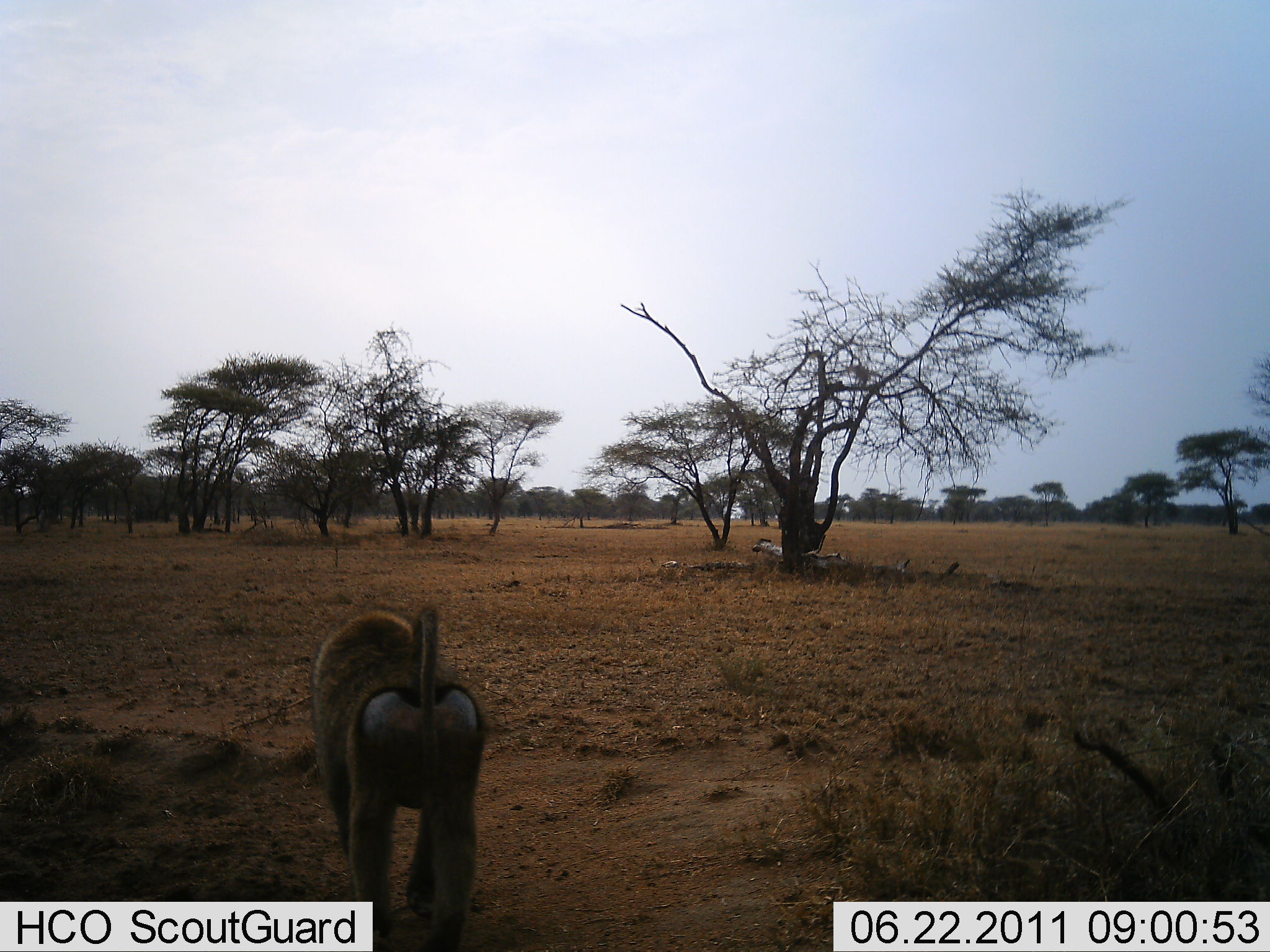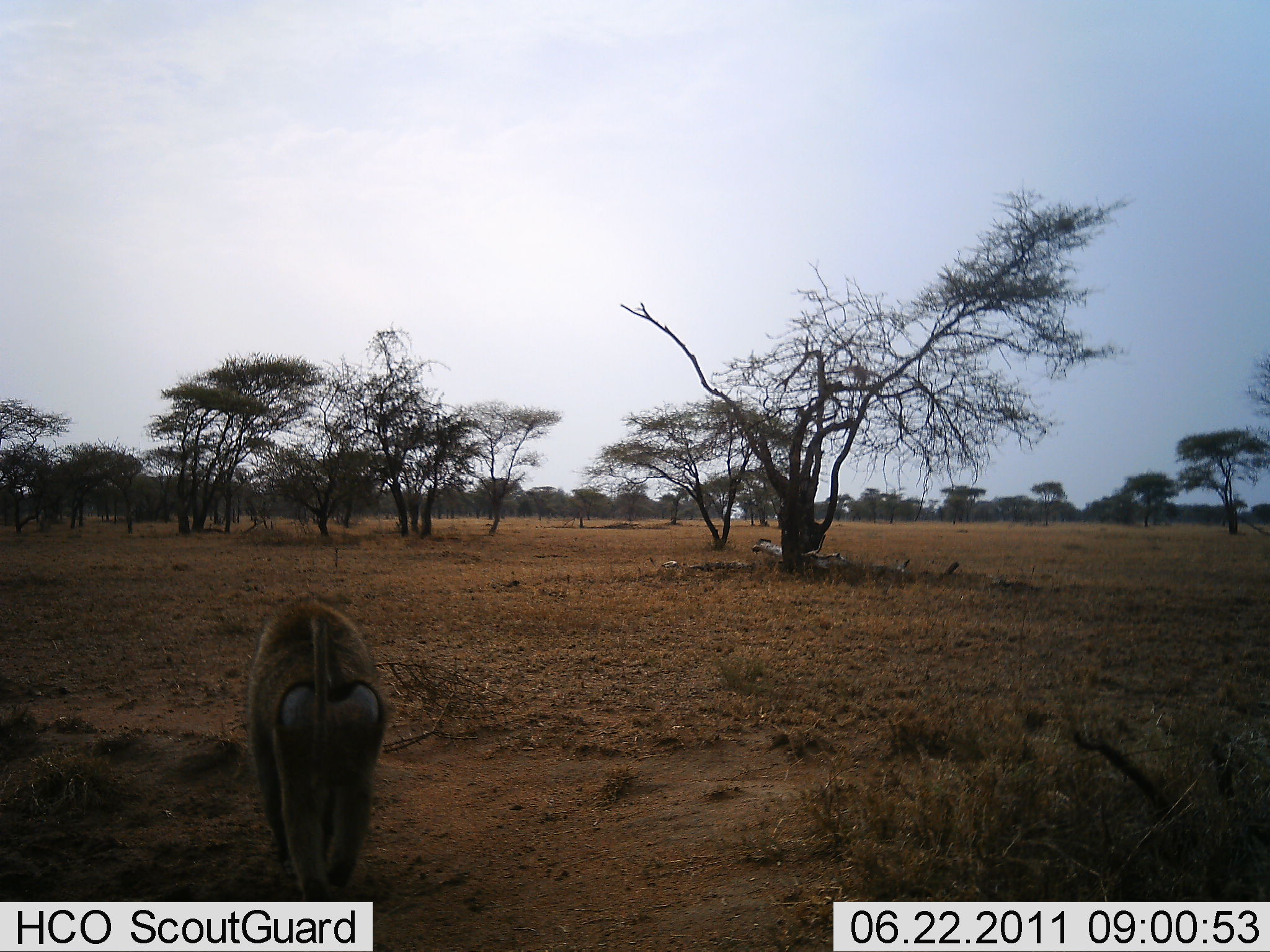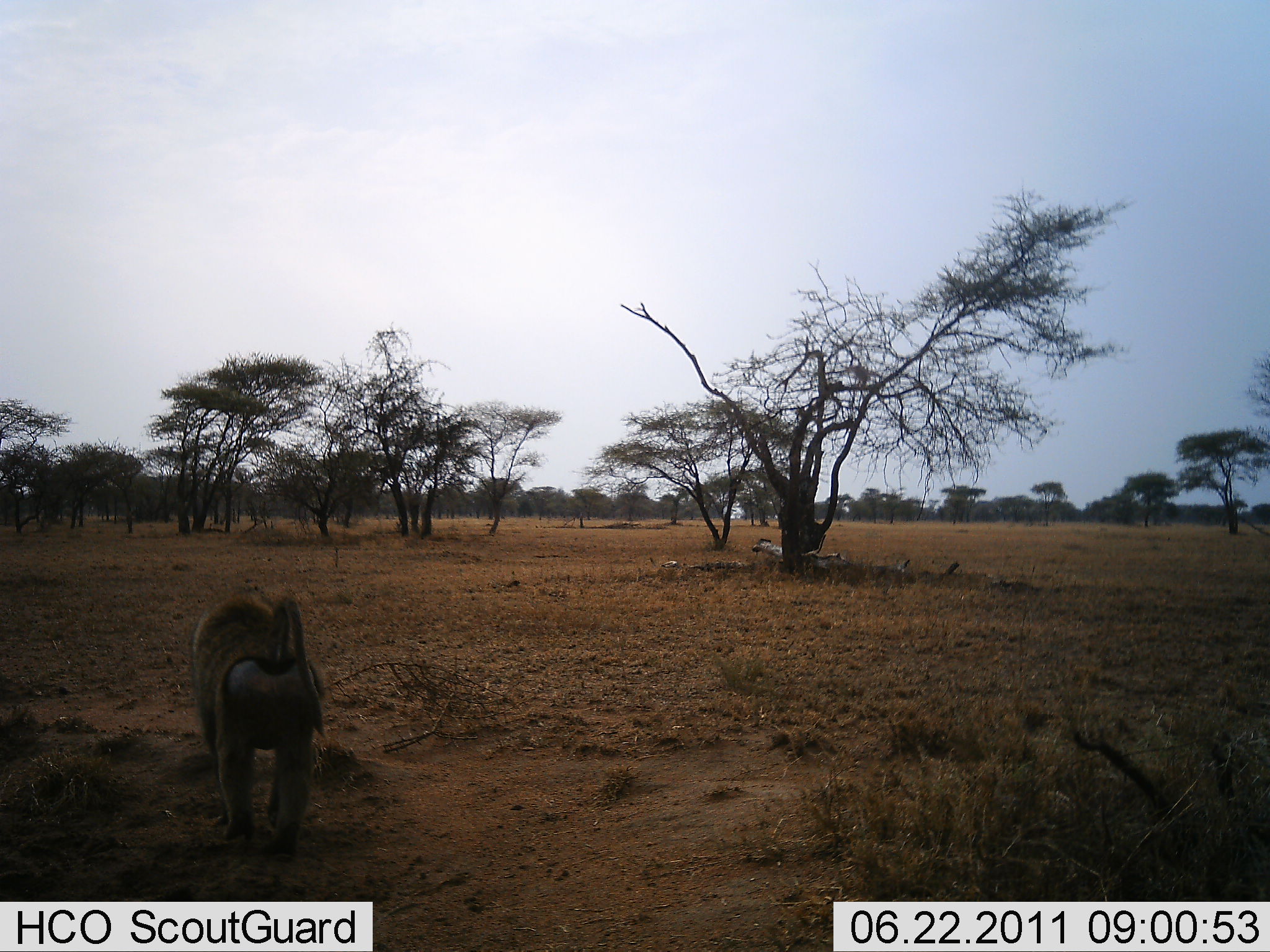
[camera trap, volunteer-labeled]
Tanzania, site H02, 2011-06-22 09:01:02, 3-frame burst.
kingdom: Animalia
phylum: Chordata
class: Mammalia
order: Primates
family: Cercopithecidae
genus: Papio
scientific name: Papio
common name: baboon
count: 1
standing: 7%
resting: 0%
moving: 93%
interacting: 0%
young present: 0%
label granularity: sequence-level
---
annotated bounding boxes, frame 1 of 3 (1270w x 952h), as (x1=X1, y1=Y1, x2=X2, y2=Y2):
animal: (x1=310, y1=606, x2=487, y2=951)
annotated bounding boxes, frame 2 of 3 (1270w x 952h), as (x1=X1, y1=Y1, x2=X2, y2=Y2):
animal: (x1=246, y1=595, x2=390, y2=902)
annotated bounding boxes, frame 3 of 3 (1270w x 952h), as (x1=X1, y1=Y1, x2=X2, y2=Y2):
animal: (x1=190, y1=587, x2=325, y2=862)